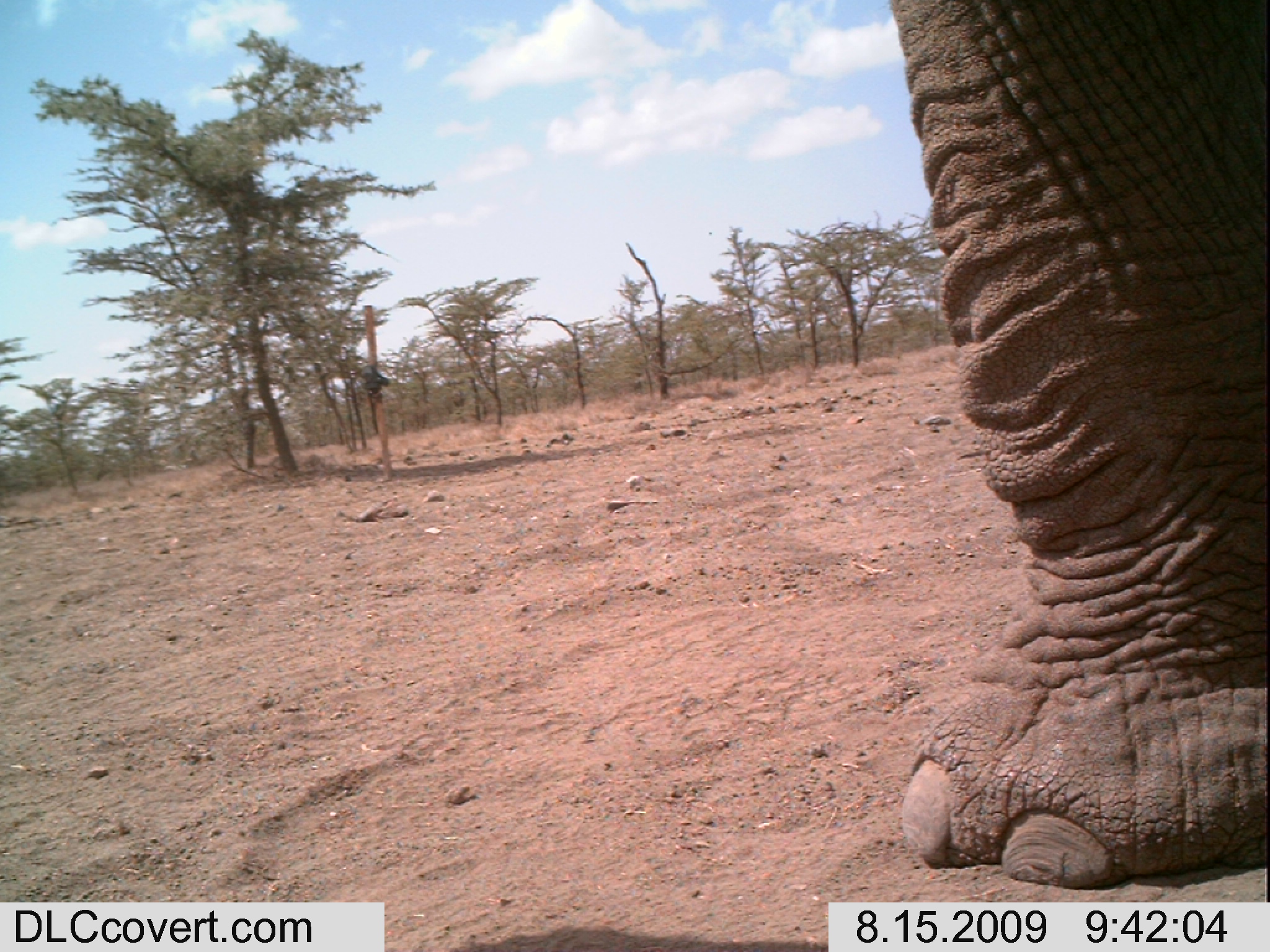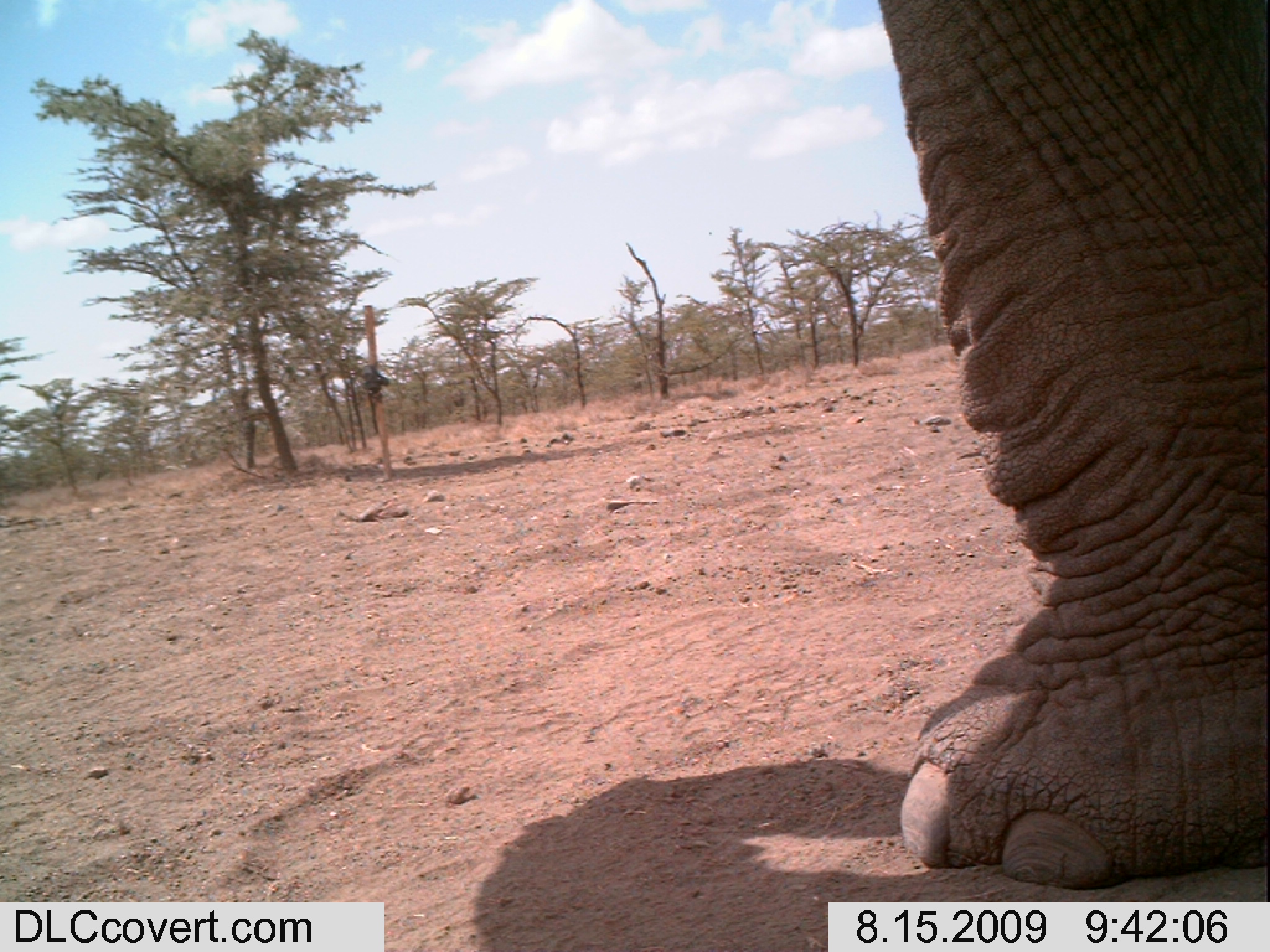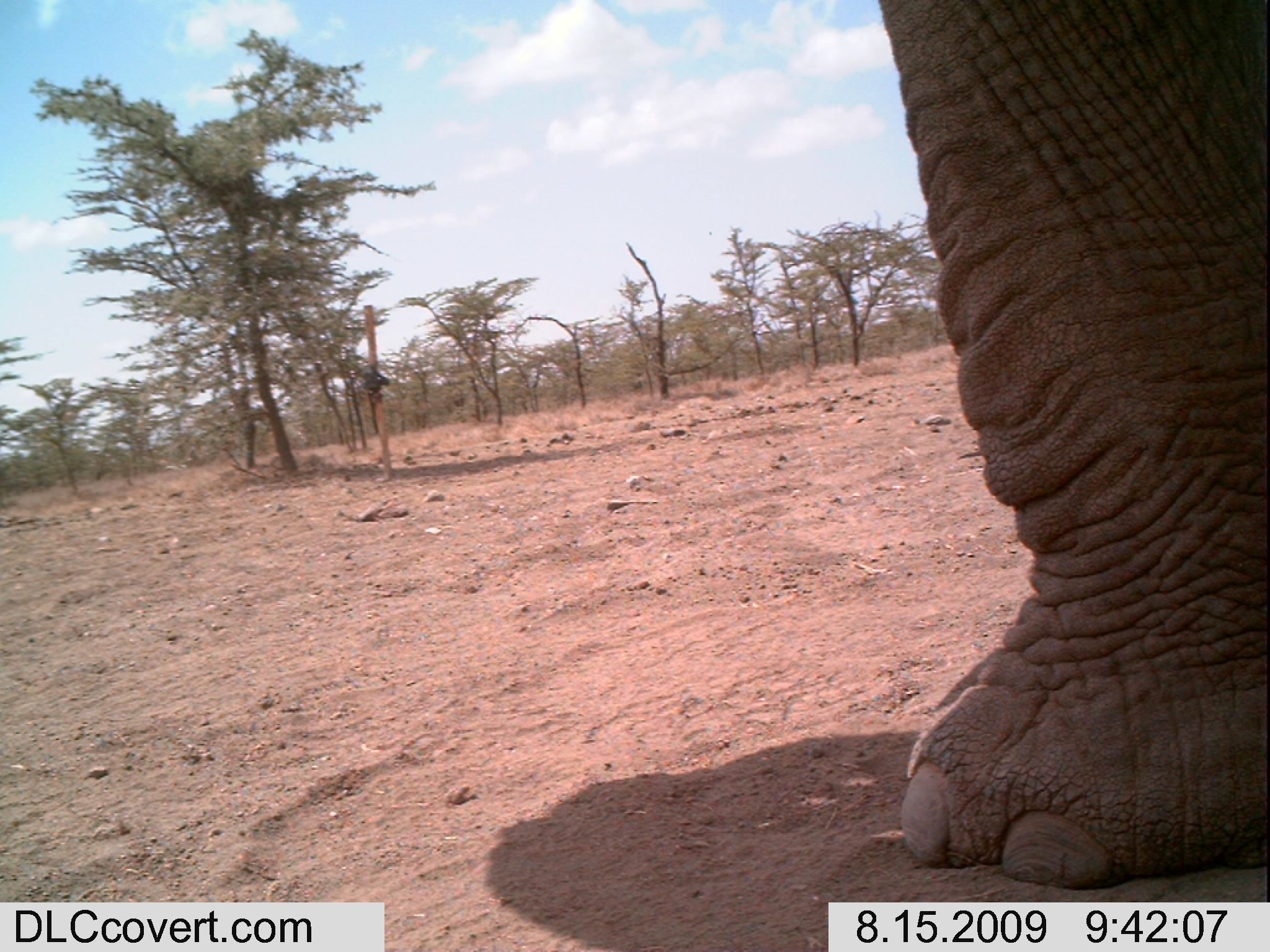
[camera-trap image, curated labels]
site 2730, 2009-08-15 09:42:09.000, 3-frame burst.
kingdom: Animalia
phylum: Chordata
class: Mammalia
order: Proboscidea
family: Elephantidae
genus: Loxodonta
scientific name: Loxodonta africana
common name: african bush elephant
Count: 1.